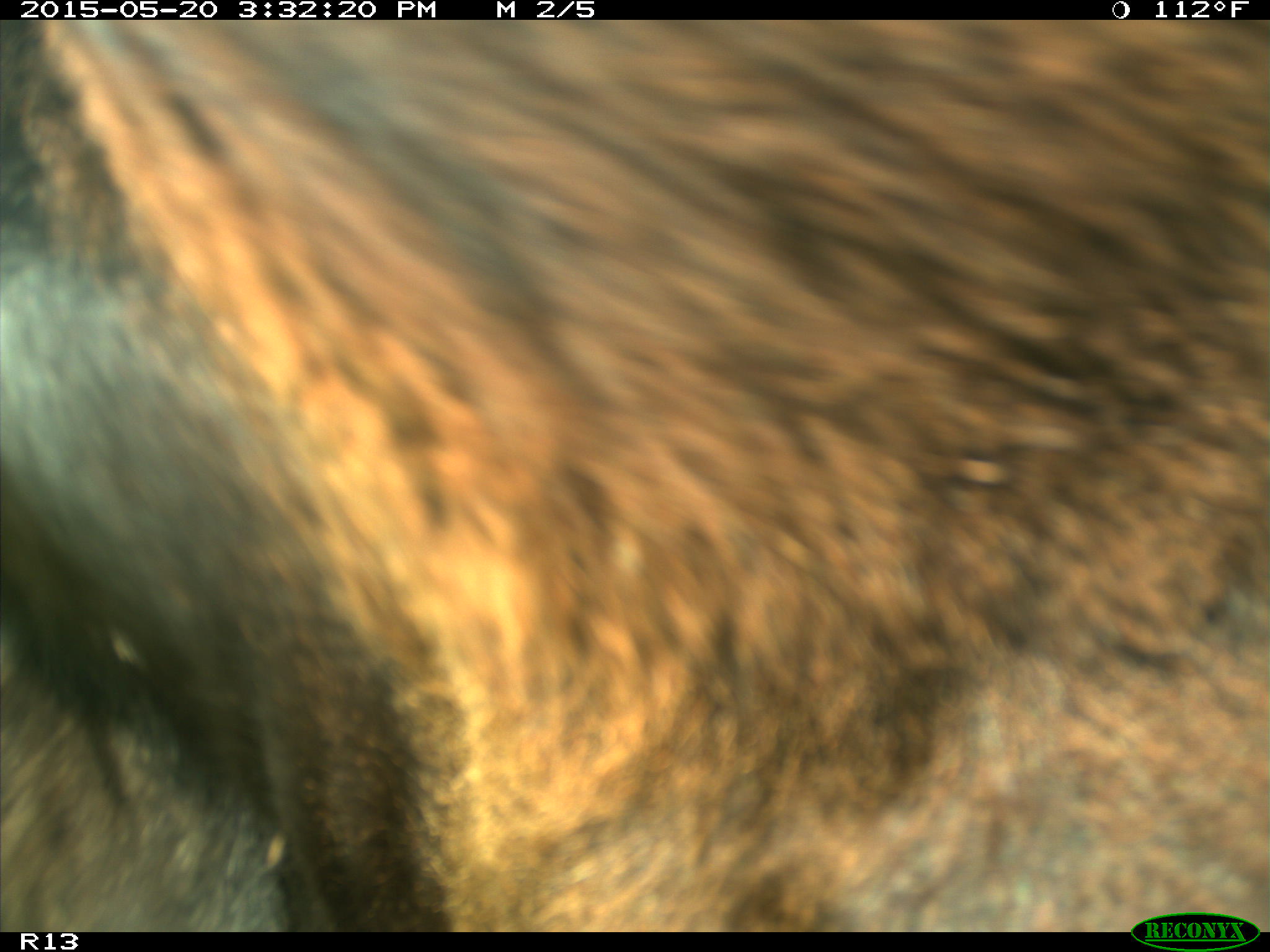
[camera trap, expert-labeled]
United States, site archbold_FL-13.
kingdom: Animalia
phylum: Chordata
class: Mammalia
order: Artiodactyla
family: Bovidae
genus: Bos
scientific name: Bos taurus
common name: domestic cow